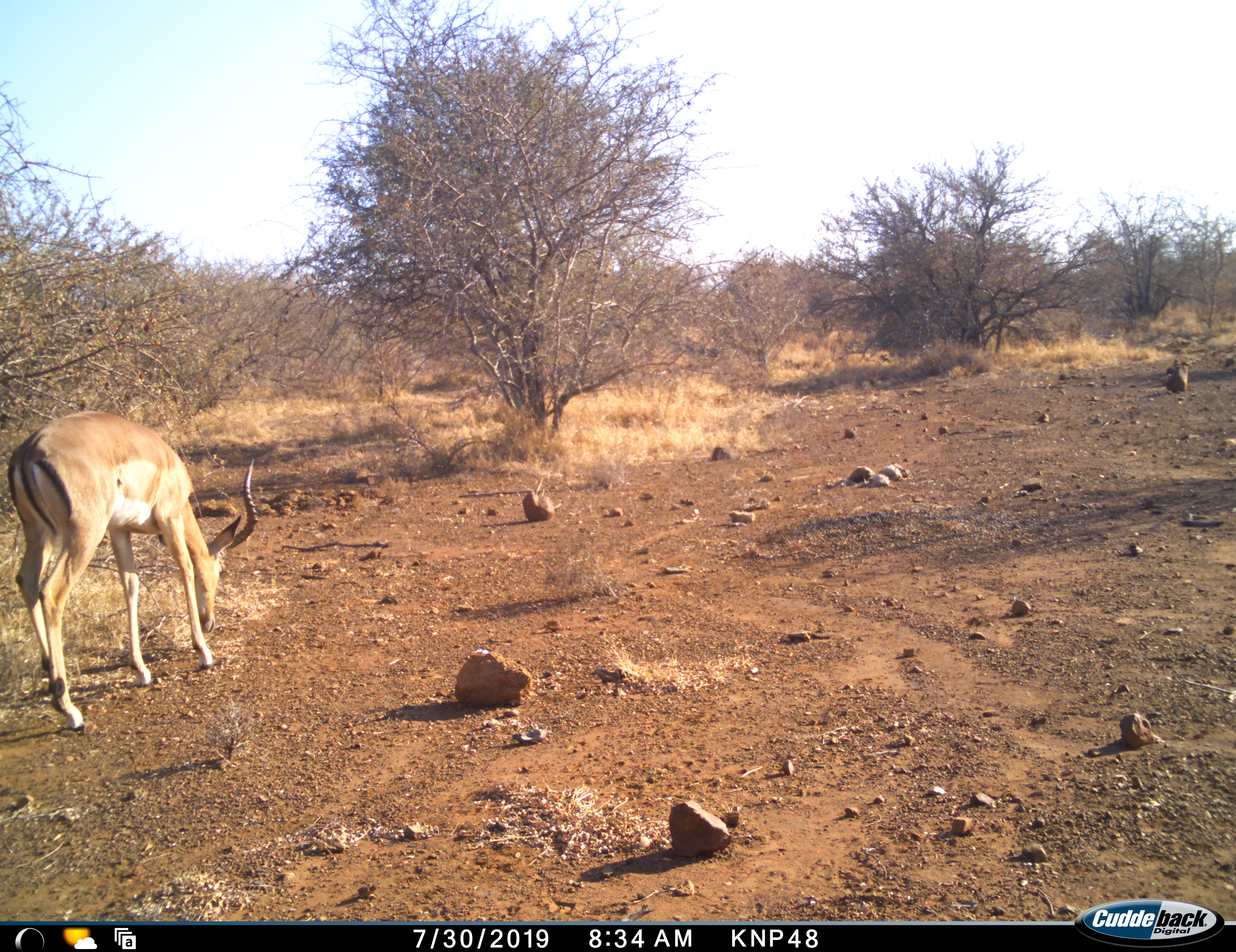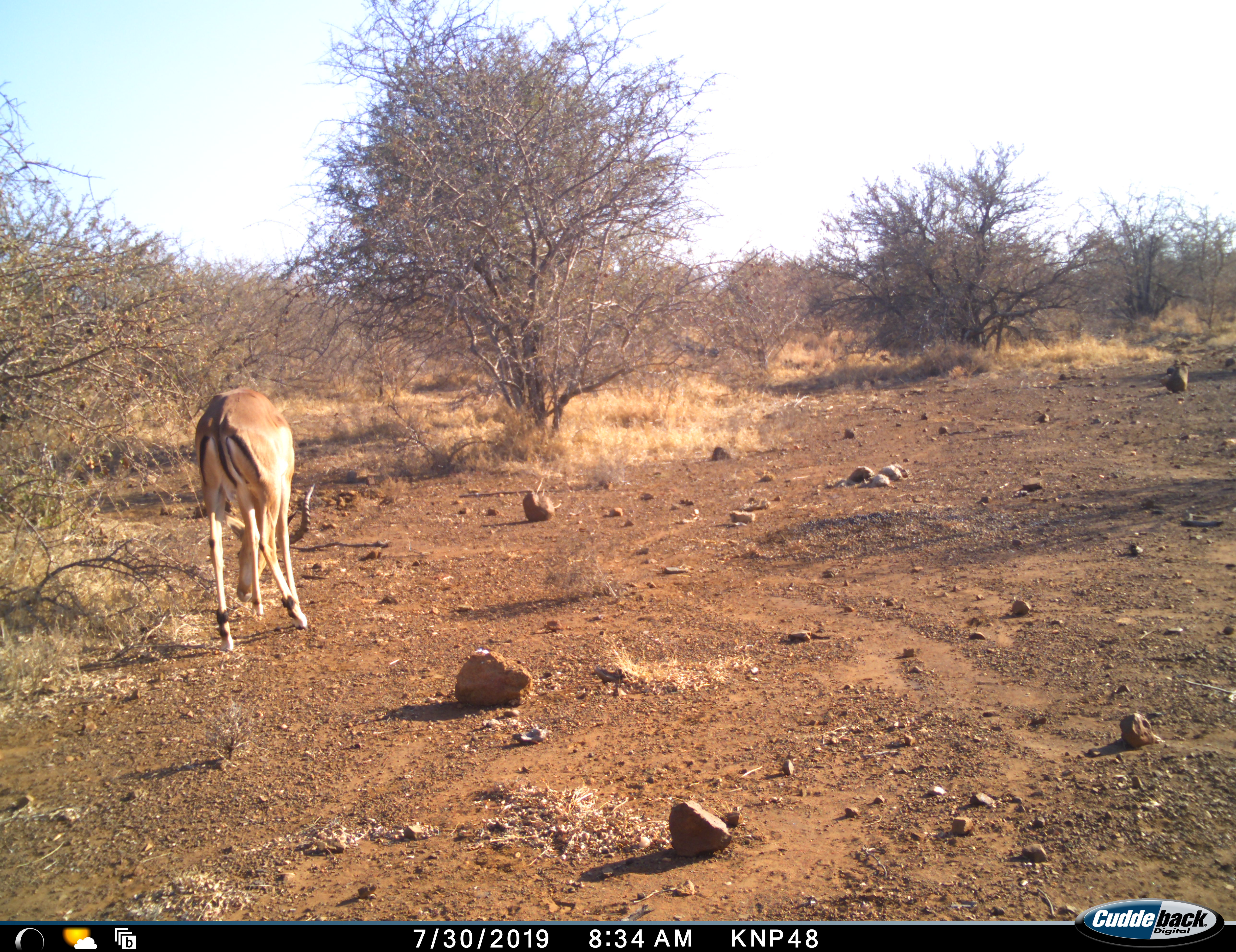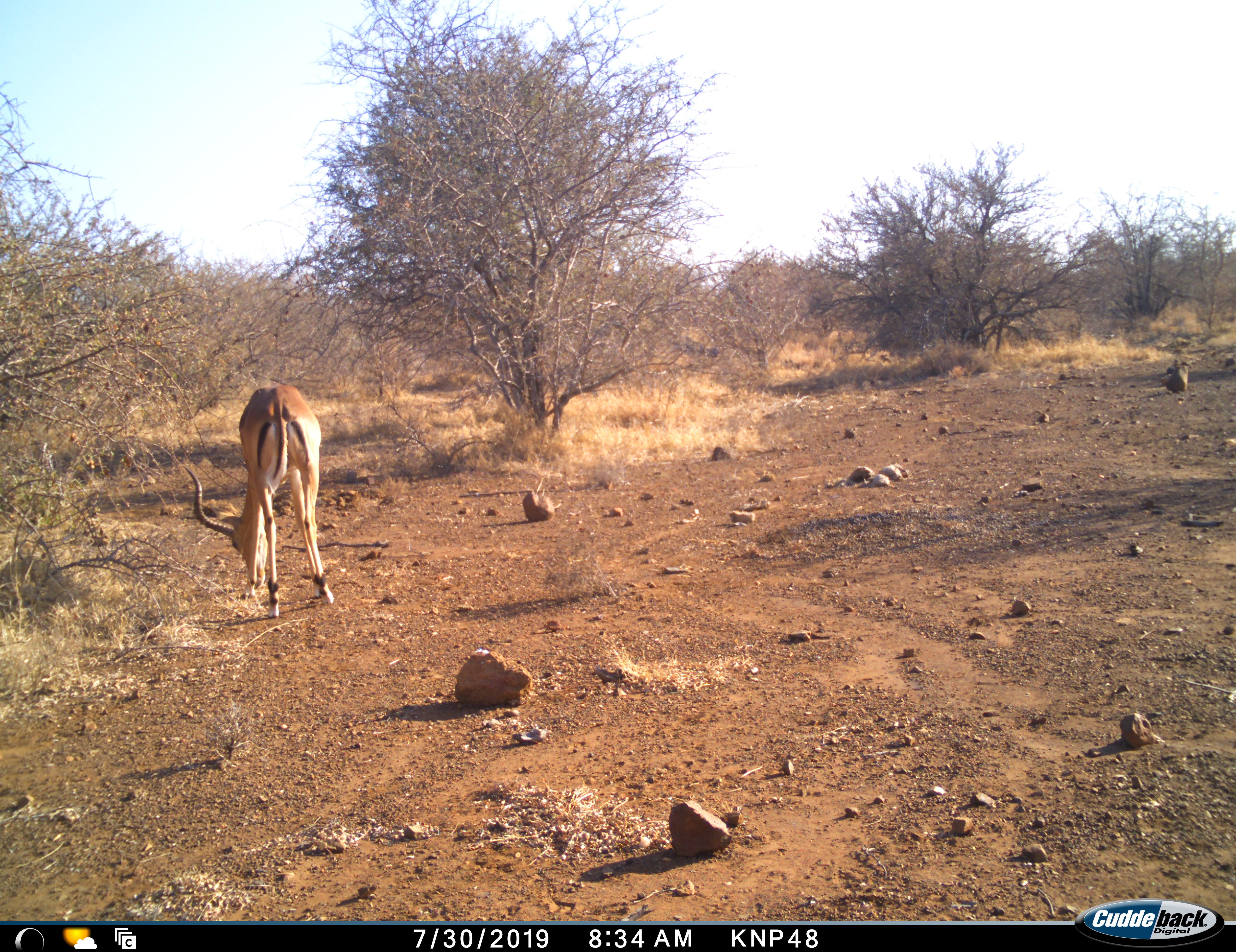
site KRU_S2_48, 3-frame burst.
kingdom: Animalia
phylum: Chordata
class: Mammalia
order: Artiodactyla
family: Bovidae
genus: Aepyceros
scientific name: Aepyceros melampus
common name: impala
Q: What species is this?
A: Impala (Aepyceros melampus).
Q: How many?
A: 1.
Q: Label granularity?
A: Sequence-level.